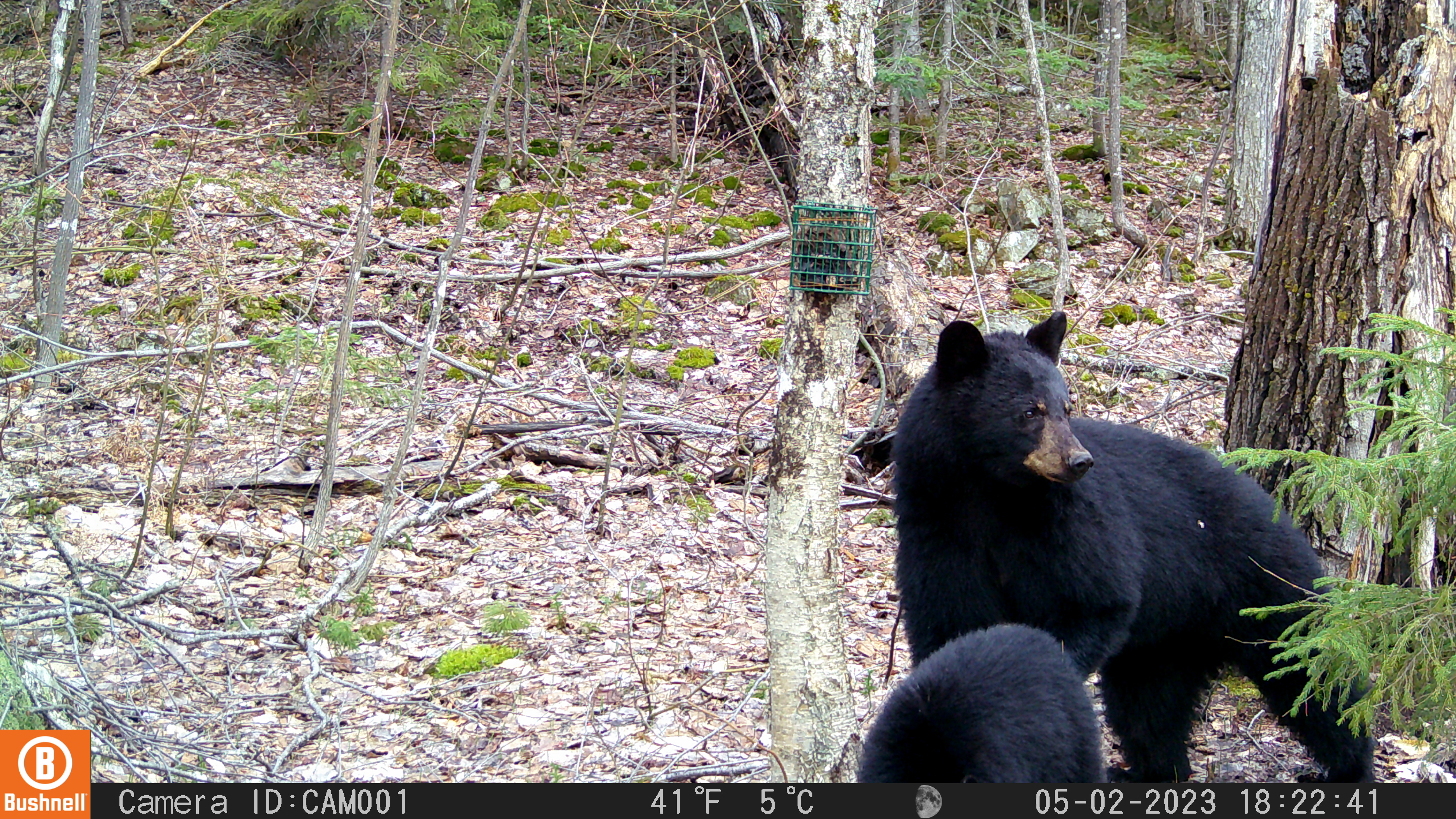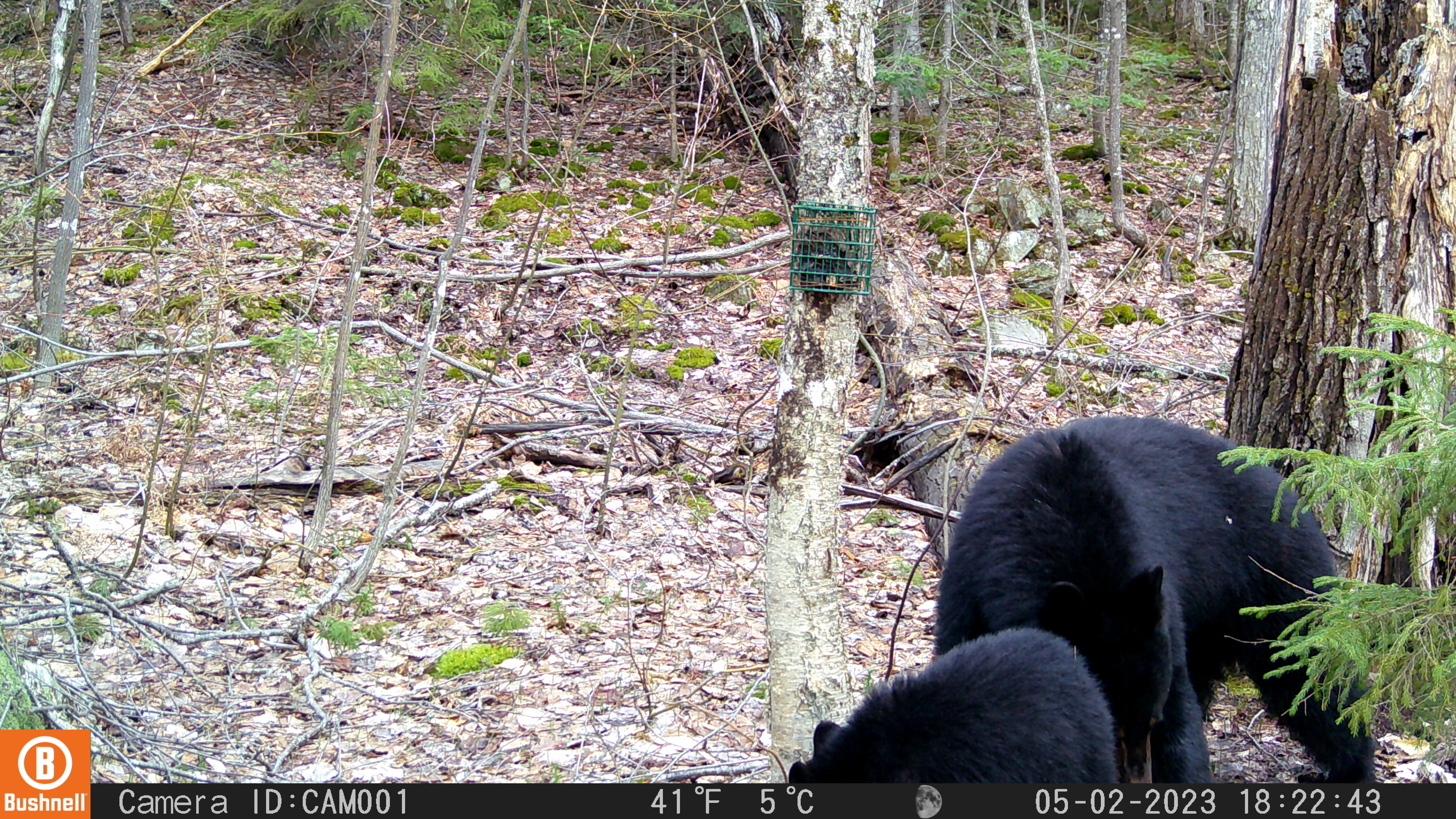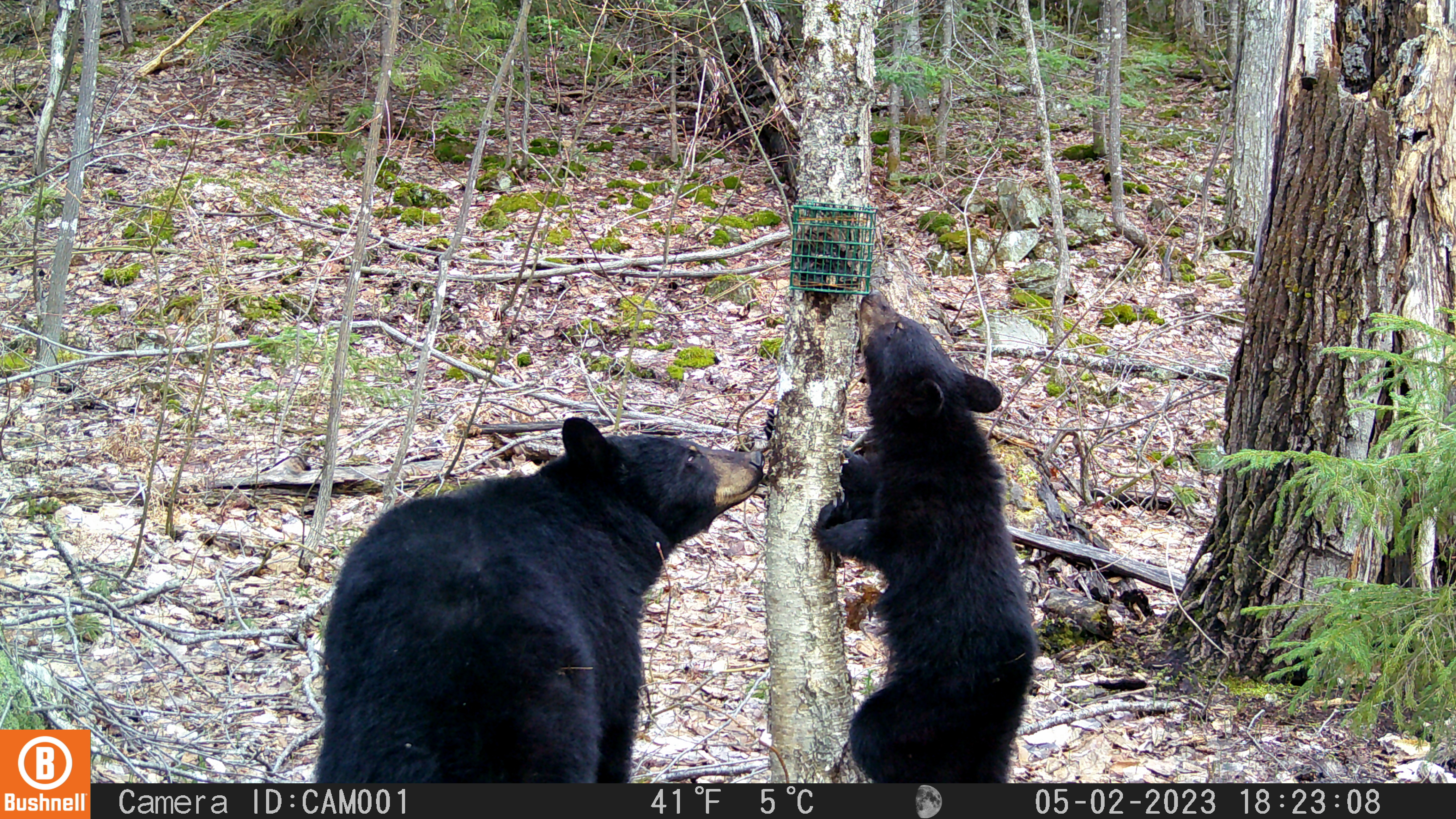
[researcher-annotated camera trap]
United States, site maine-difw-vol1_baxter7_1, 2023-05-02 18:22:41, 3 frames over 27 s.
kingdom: Animalia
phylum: Chordata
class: Mammalia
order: Carnivora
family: Ursidae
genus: Ursus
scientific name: Ursus americanus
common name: black bear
Black bear (Ursus americanus).